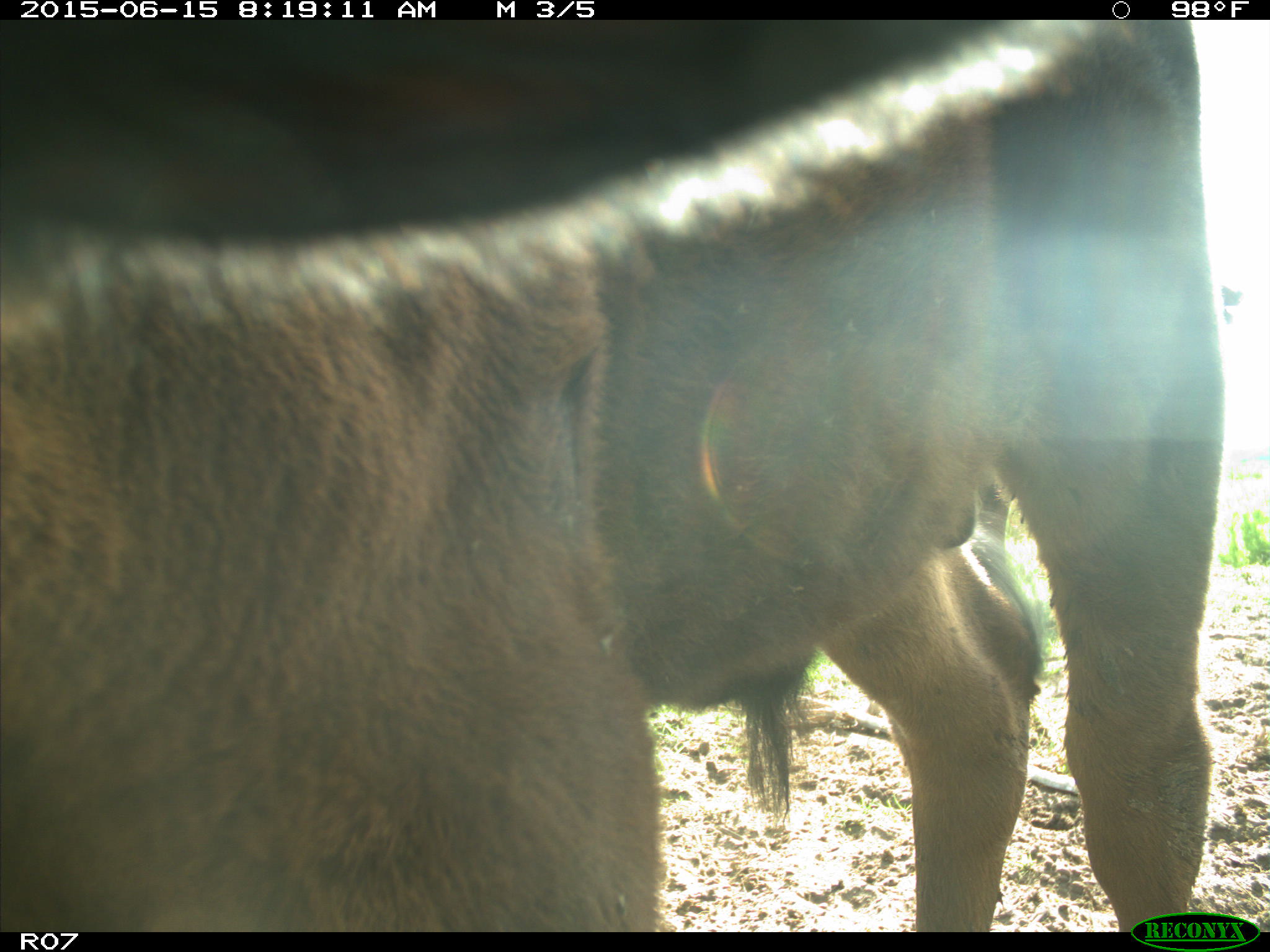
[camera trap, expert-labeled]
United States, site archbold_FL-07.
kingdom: Animalia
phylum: Chordata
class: Mammalia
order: Artiodactyla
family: Bovidae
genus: Bos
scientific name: Bos taurus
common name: domestic cow